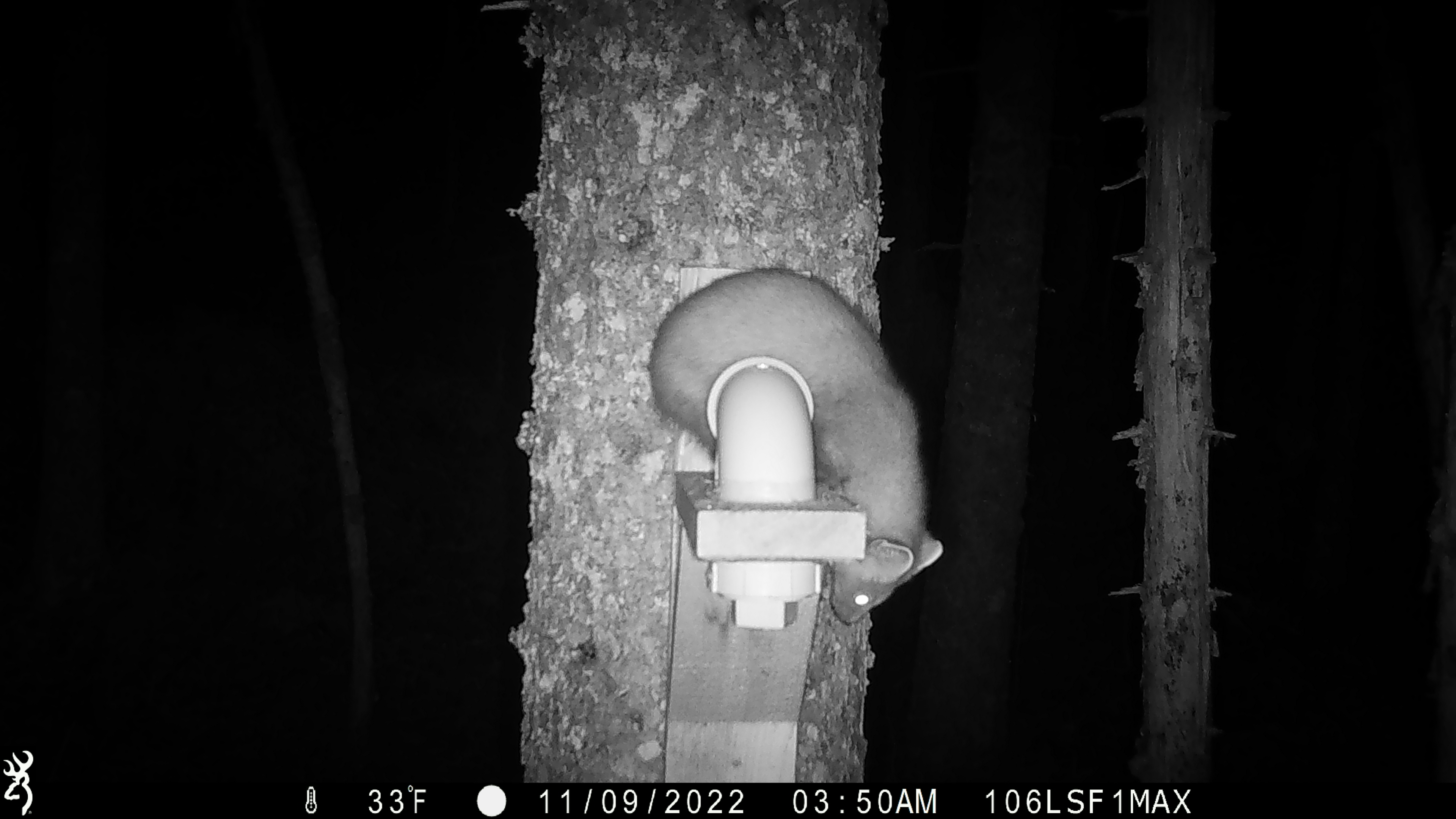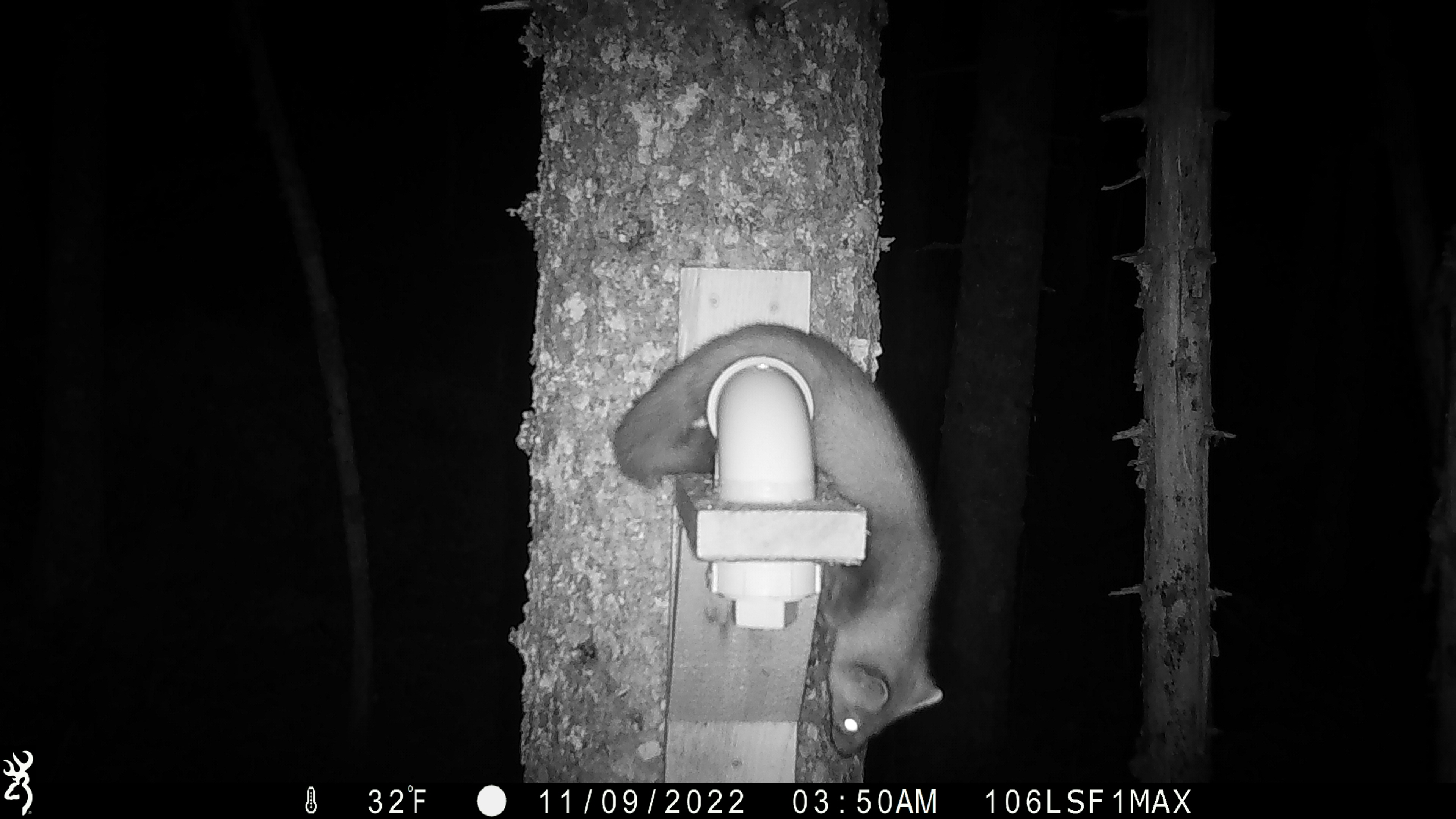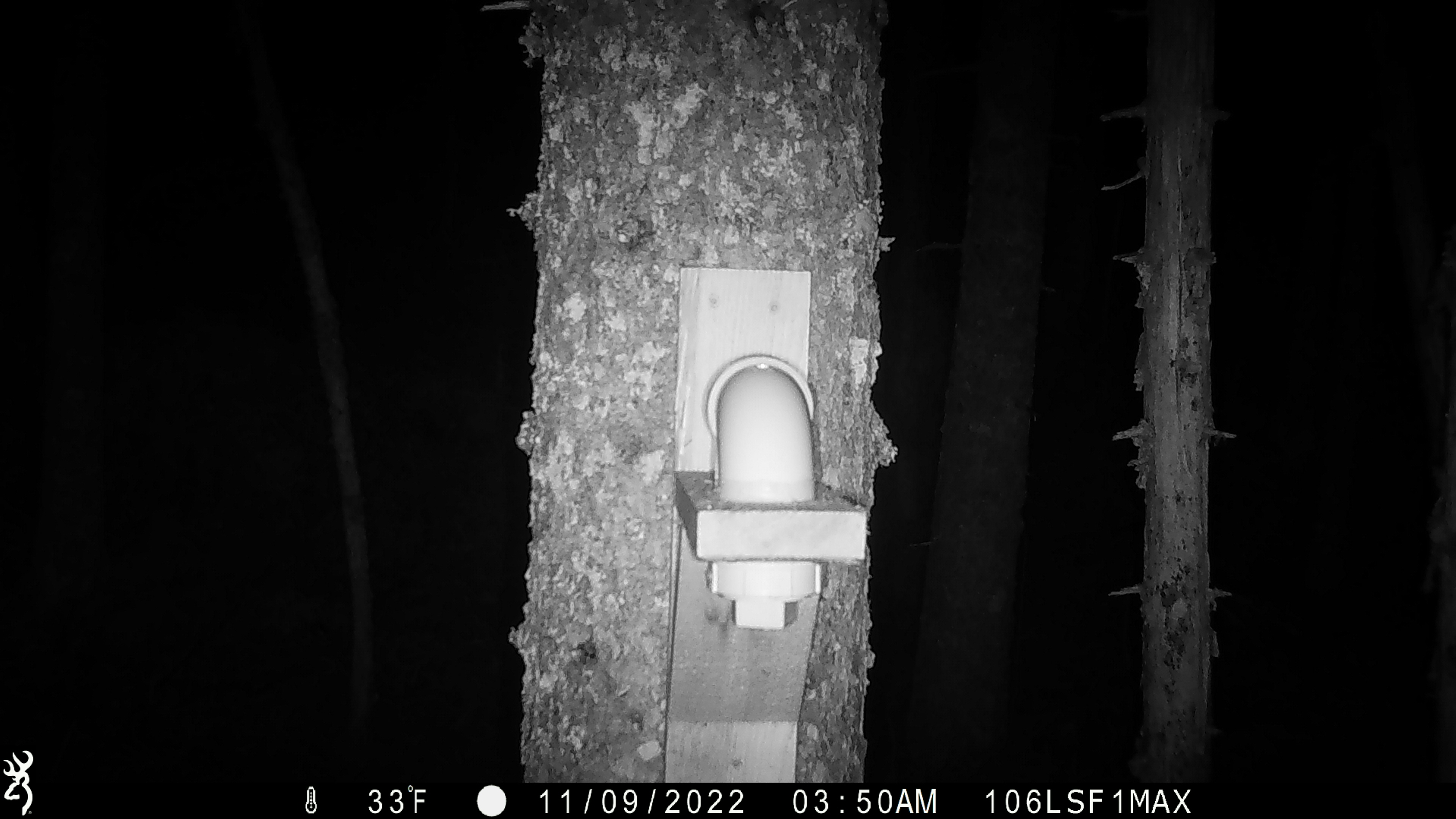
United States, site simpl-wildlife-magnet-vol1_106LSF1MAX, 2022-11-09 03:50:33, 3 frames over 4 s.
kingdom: Animalia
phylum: Chordata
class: Mammalia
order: Carnivora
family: Mustelidae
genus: Martes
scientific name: Martes americana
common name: american marten